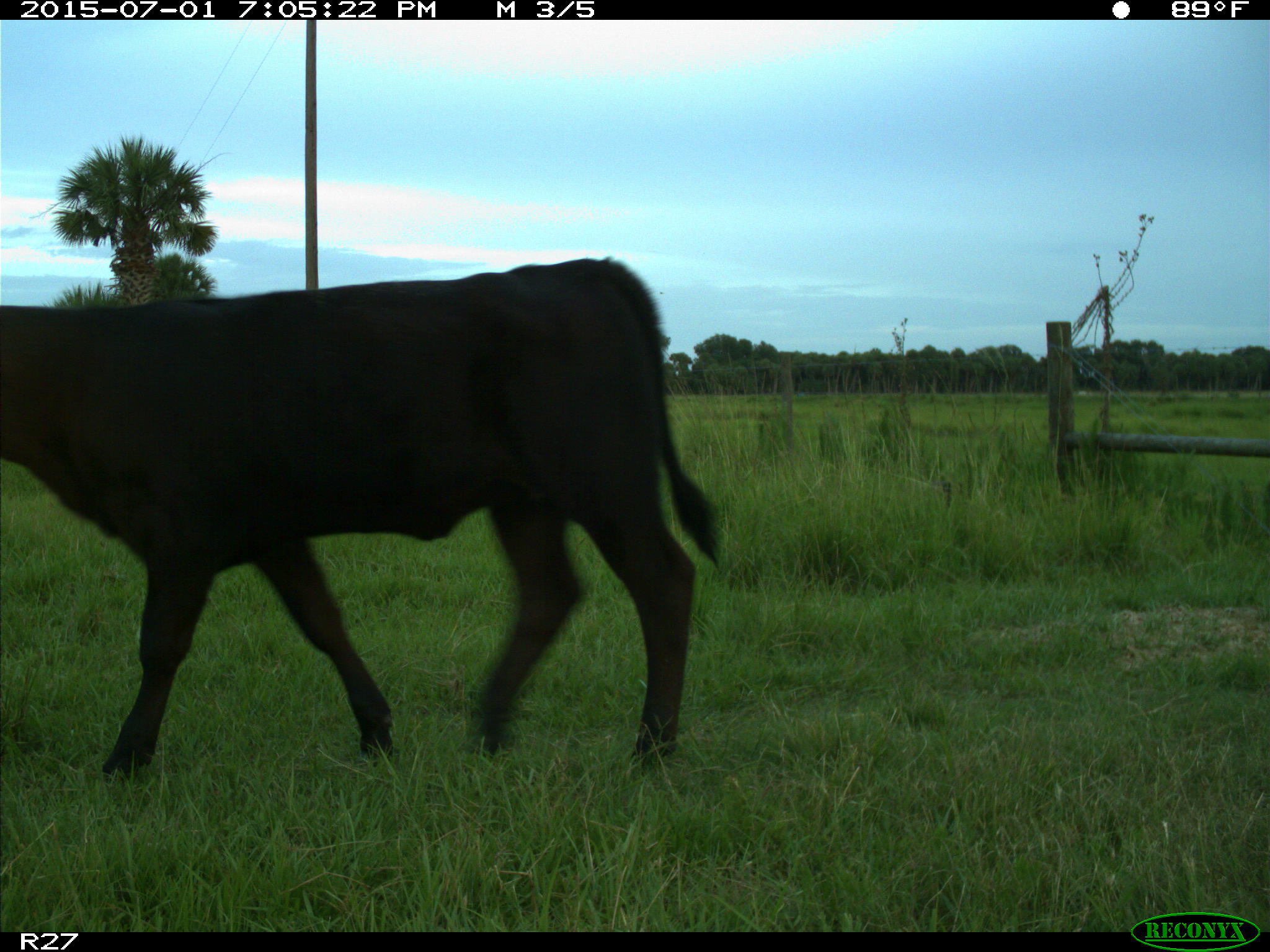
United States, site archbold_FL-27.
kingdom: Animalia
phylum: Chordata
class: Mammalia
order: Artiodactyla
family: Bovidae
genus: Bos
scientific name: Bos taurus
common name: domestic cow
Bos taurus (domestic cow).